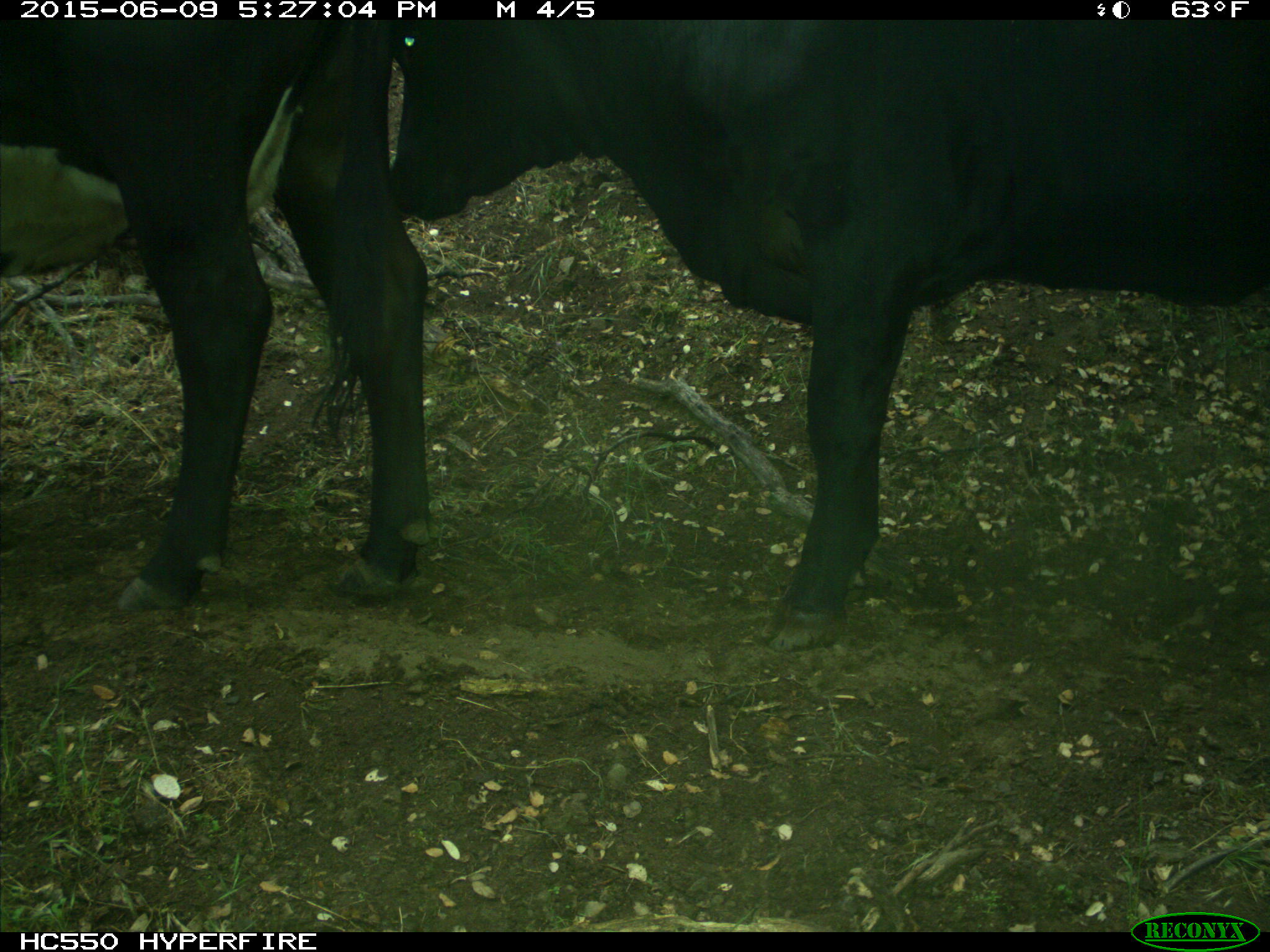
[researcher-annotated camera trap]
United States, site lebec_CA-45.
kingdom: Animalia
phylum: Chordata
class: Mammalia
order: Artiodactyla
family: Bovidae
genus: Bos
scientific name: Bos taurus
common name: domestic cow